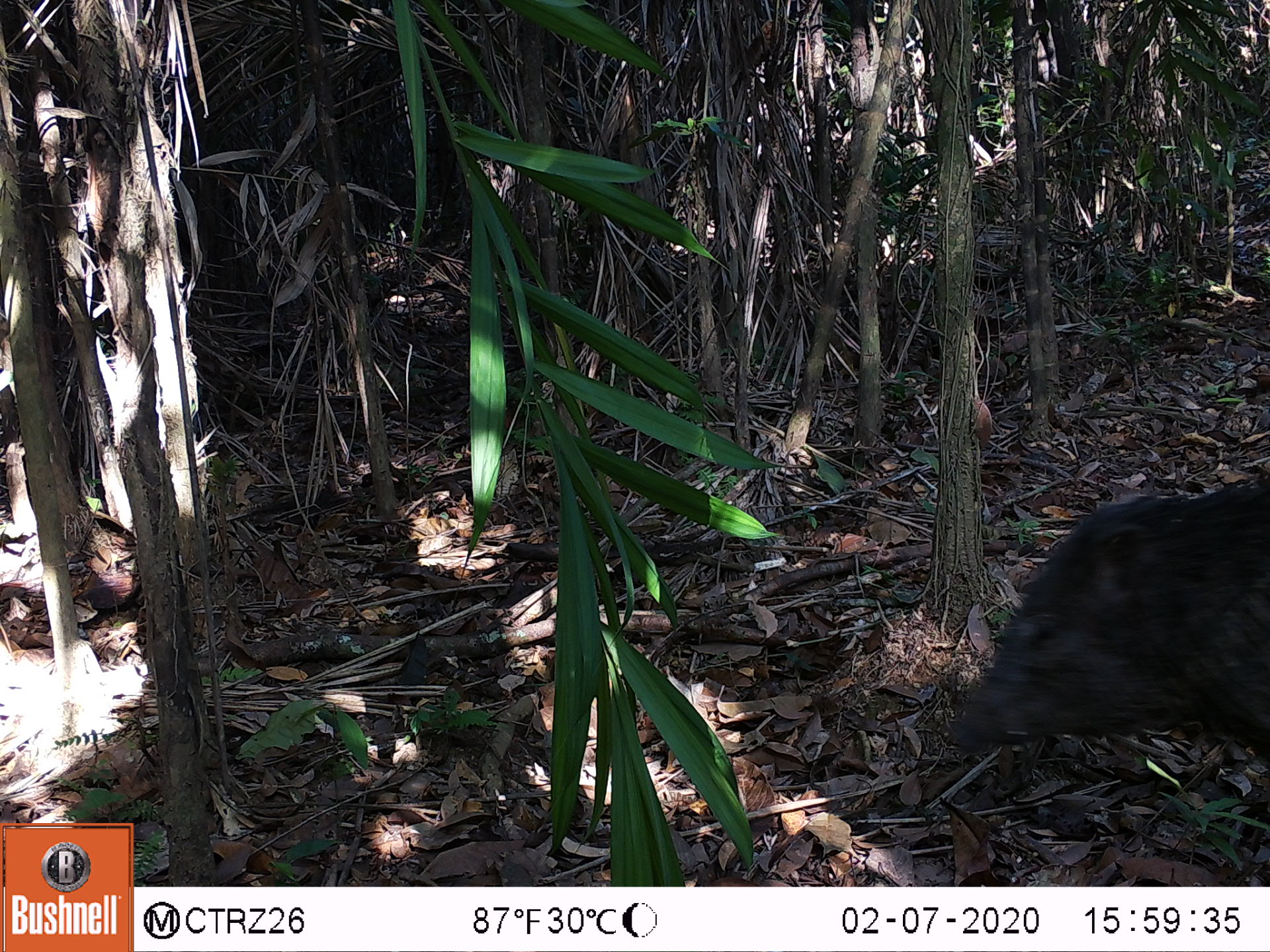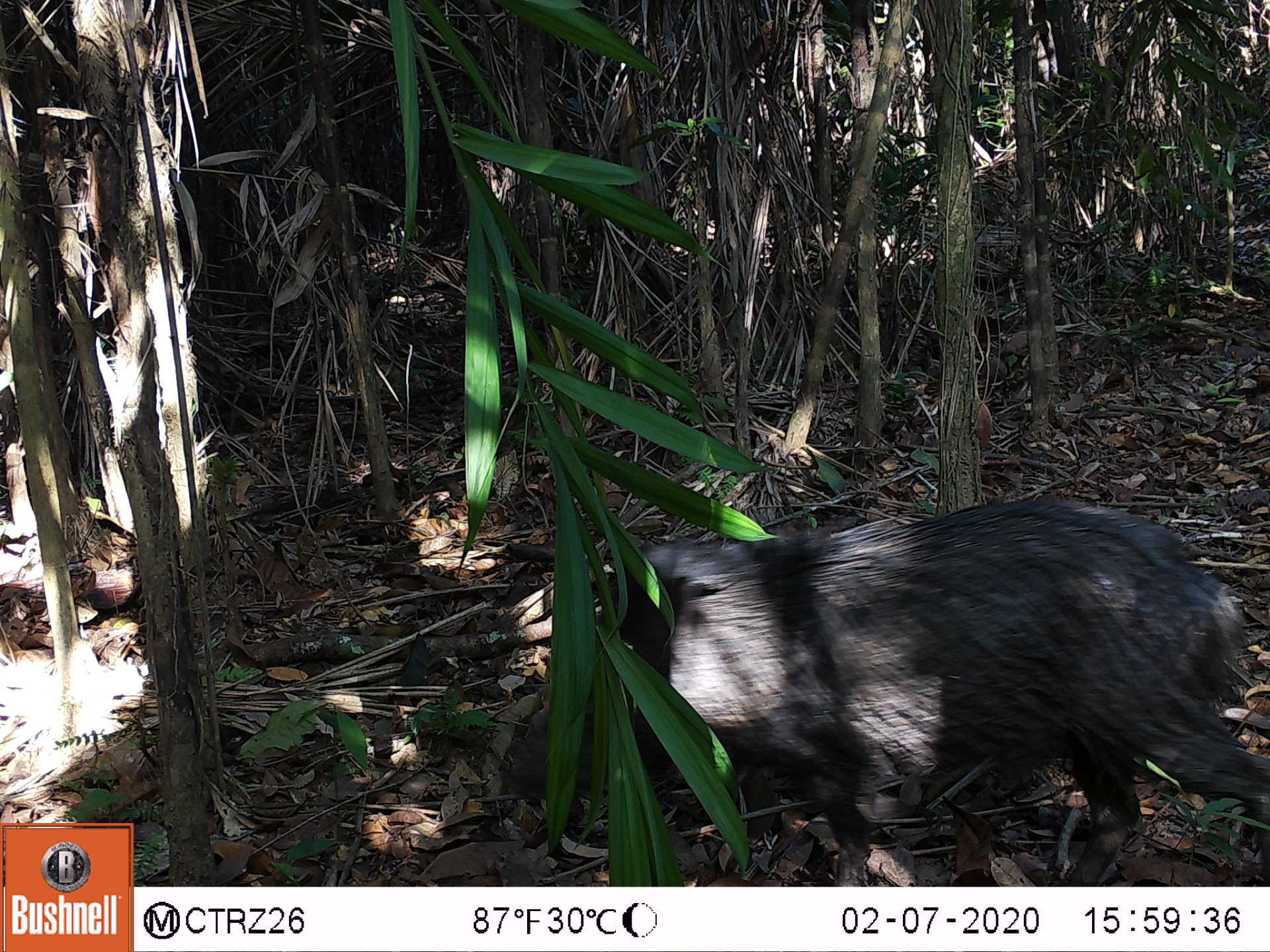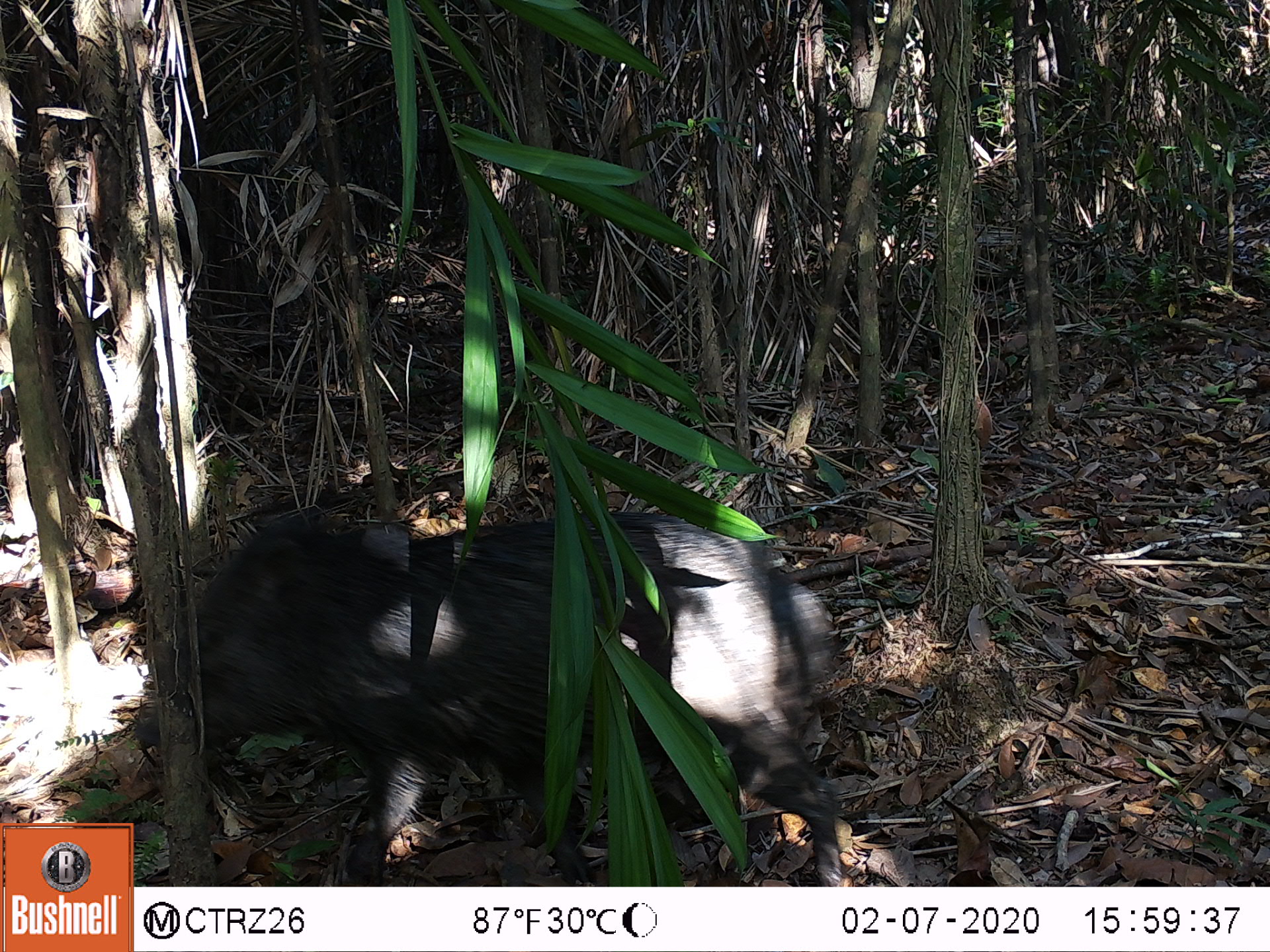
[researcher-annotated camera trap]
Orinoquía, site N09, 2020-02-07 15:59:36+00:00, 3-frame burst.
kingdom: Animalia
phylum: Chordata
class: Mammalia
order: Artiodactyla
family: Tayassuidae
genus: Pecari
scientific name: Pecari tajacu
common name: collared peccary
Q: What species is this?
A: Collared peccary (Pecari tajacu).